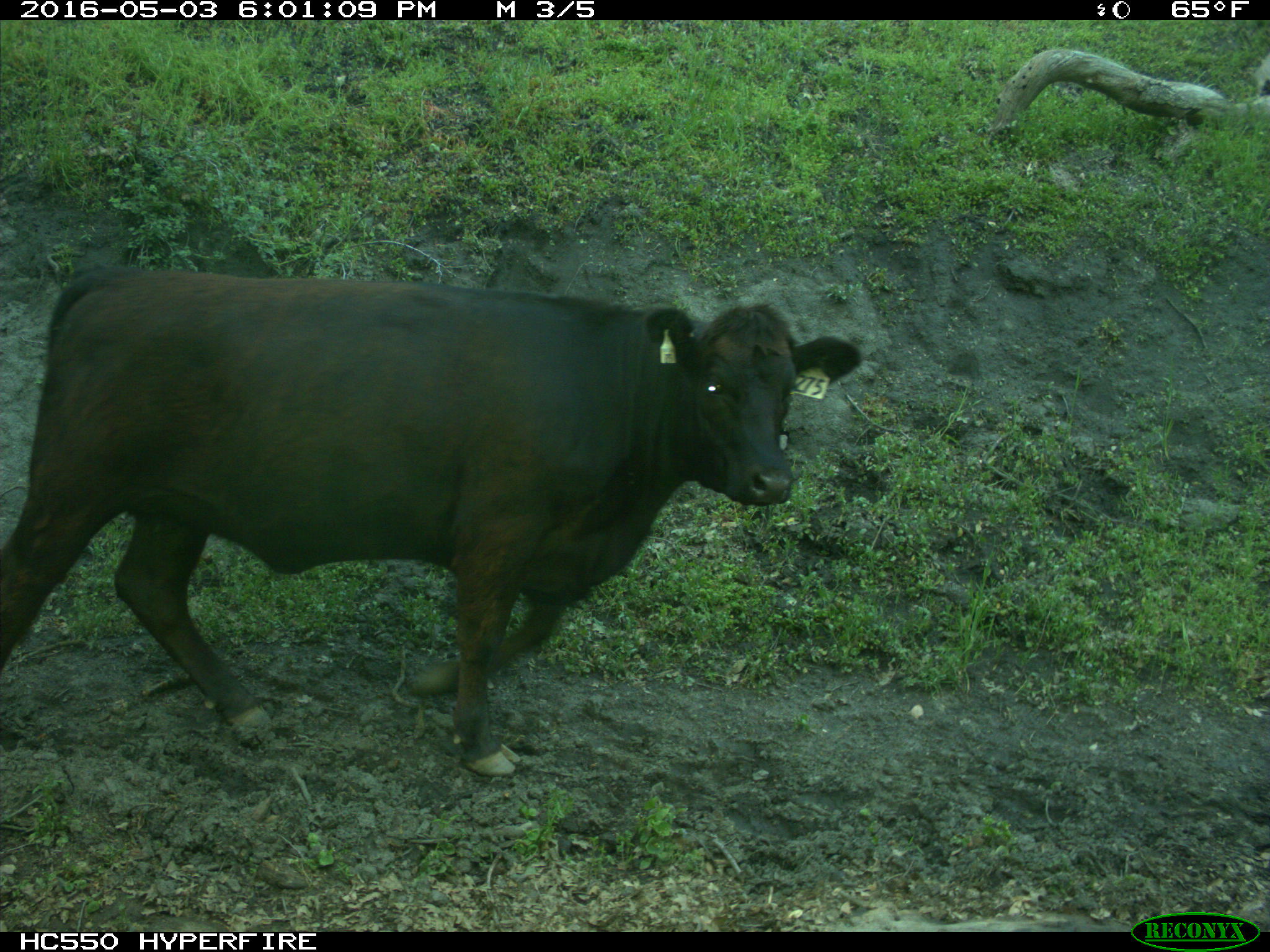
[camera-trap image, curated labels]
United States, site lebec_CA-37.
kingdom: Animalia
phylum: Chordata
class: Mammalia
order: Artiodactyla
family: Bovidae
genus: Bos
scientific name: Bos taurus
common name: domestic cow